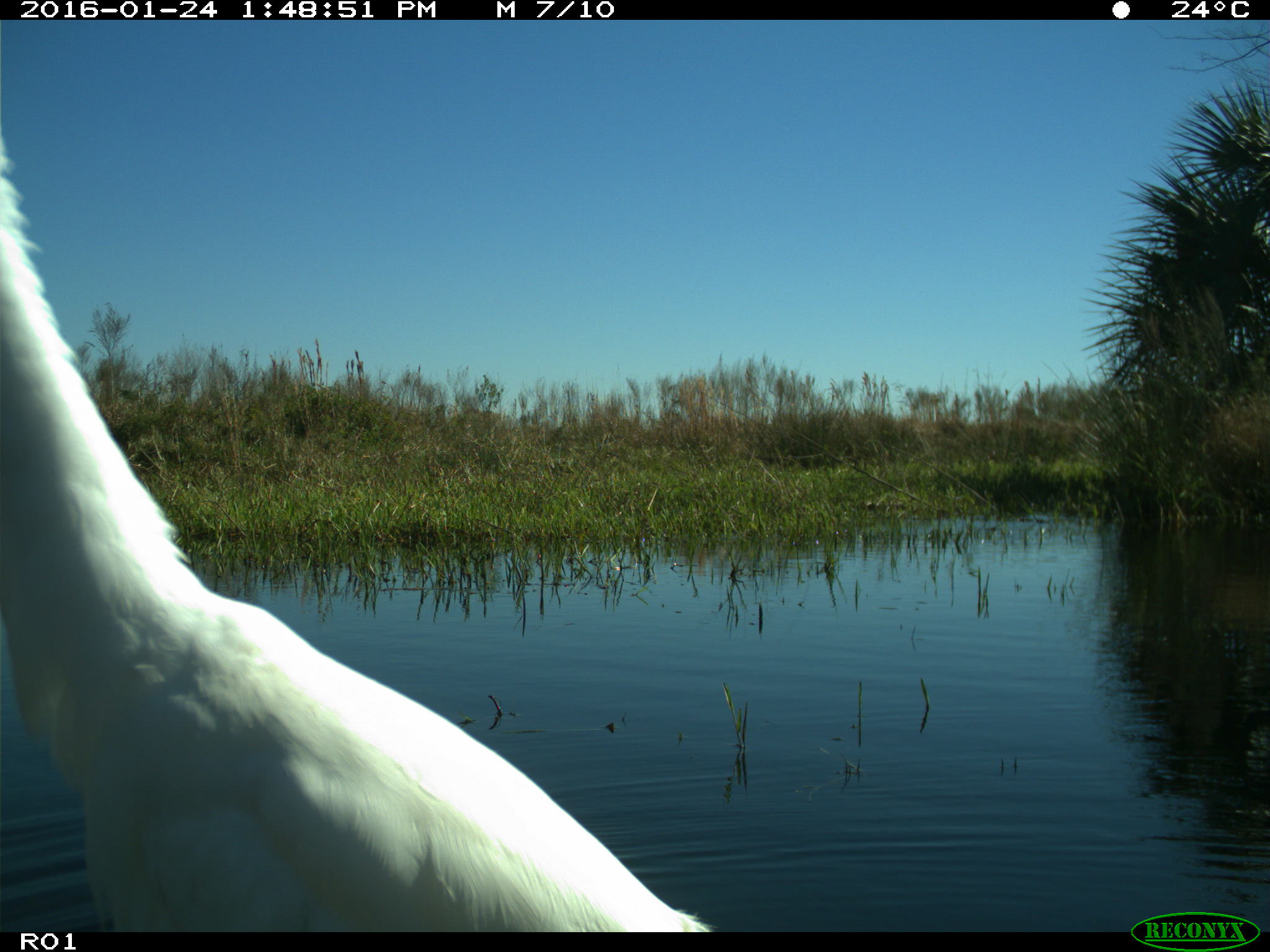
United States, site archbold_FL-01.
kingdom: Animalia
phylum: Chordata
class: Aves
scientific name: Aves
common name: birds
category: unidentified bird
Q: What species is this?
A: Unidentified bird (birds) (Aves).